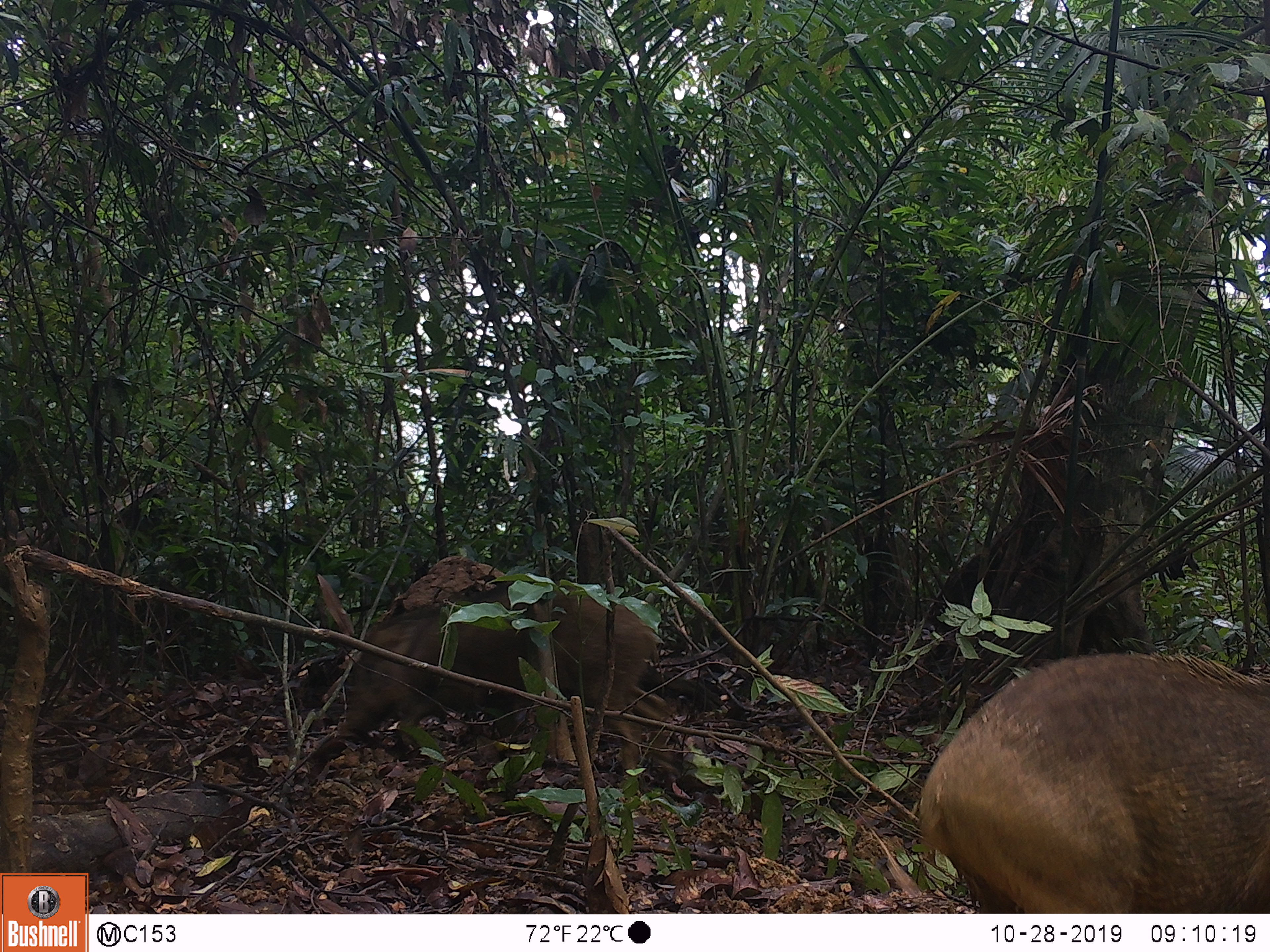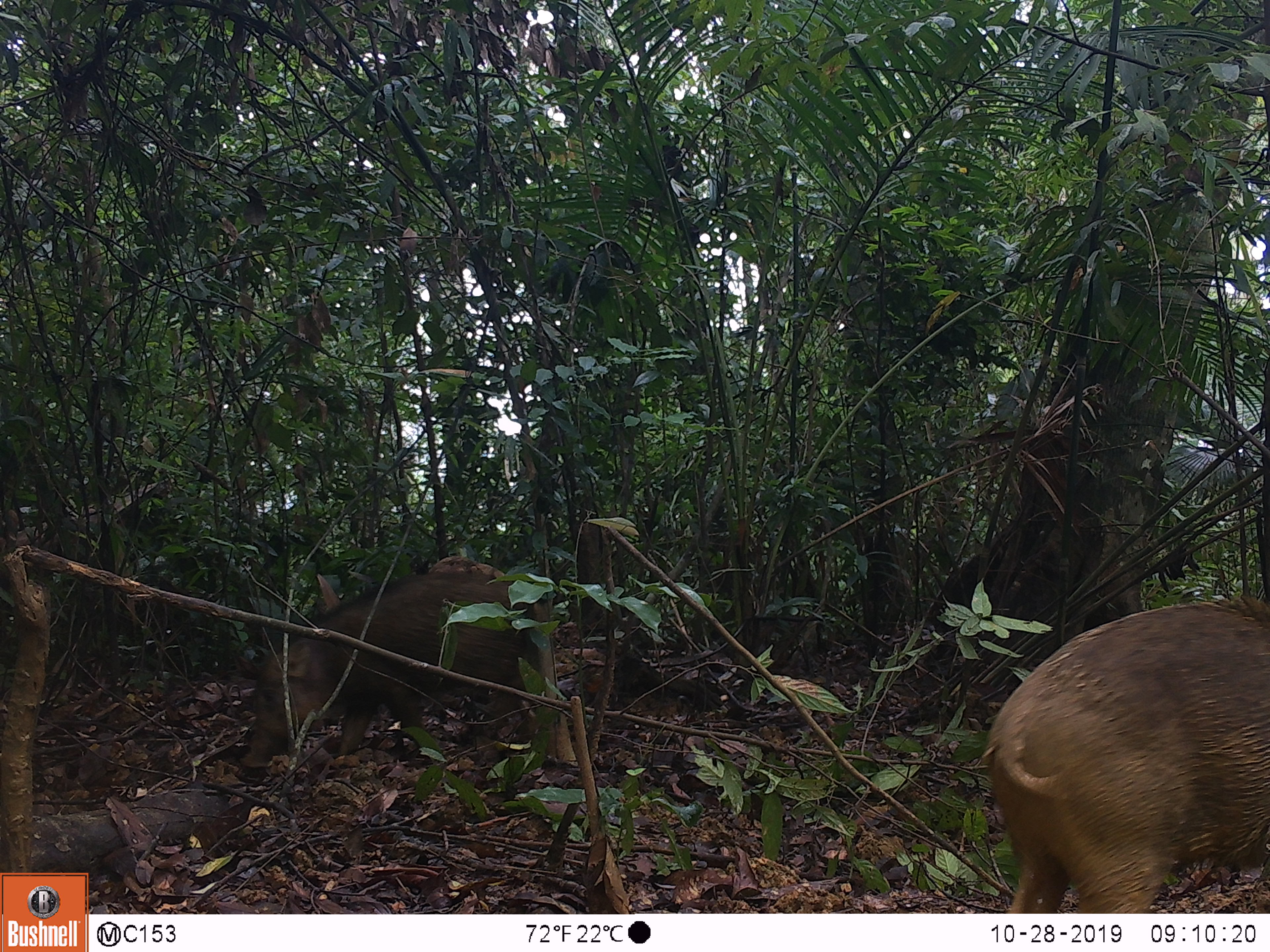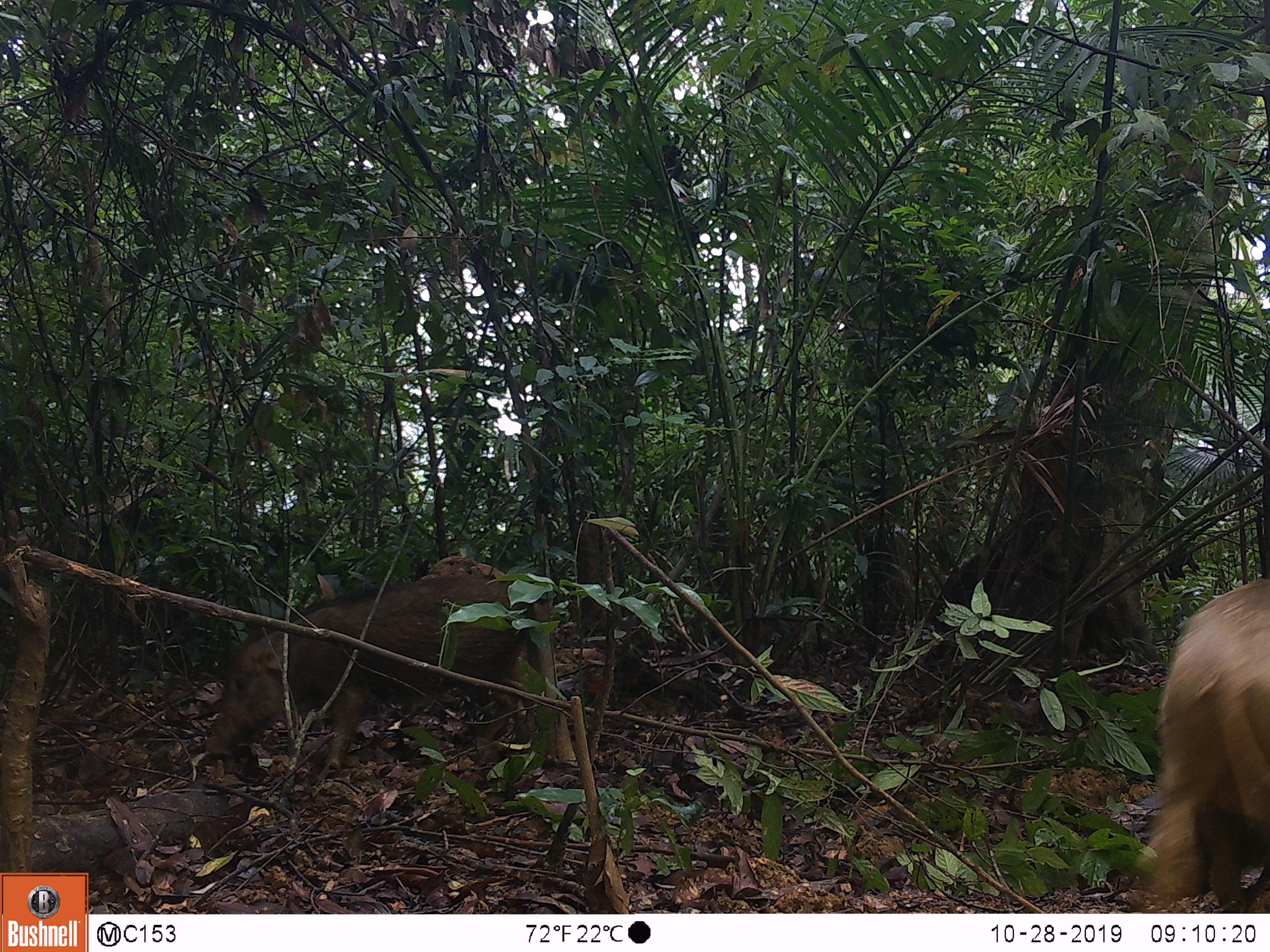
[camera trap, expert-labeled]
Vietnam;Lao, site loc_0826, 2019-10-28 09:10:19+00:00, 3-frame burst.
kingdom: Animalia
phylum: Chordata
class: Mammalia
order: Artiodactyla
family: Suidae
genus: Sus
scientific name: Sus scrofa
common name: eurasian wild pig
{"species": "eurasian wild pig (Sus scrofa)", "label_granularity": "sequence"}